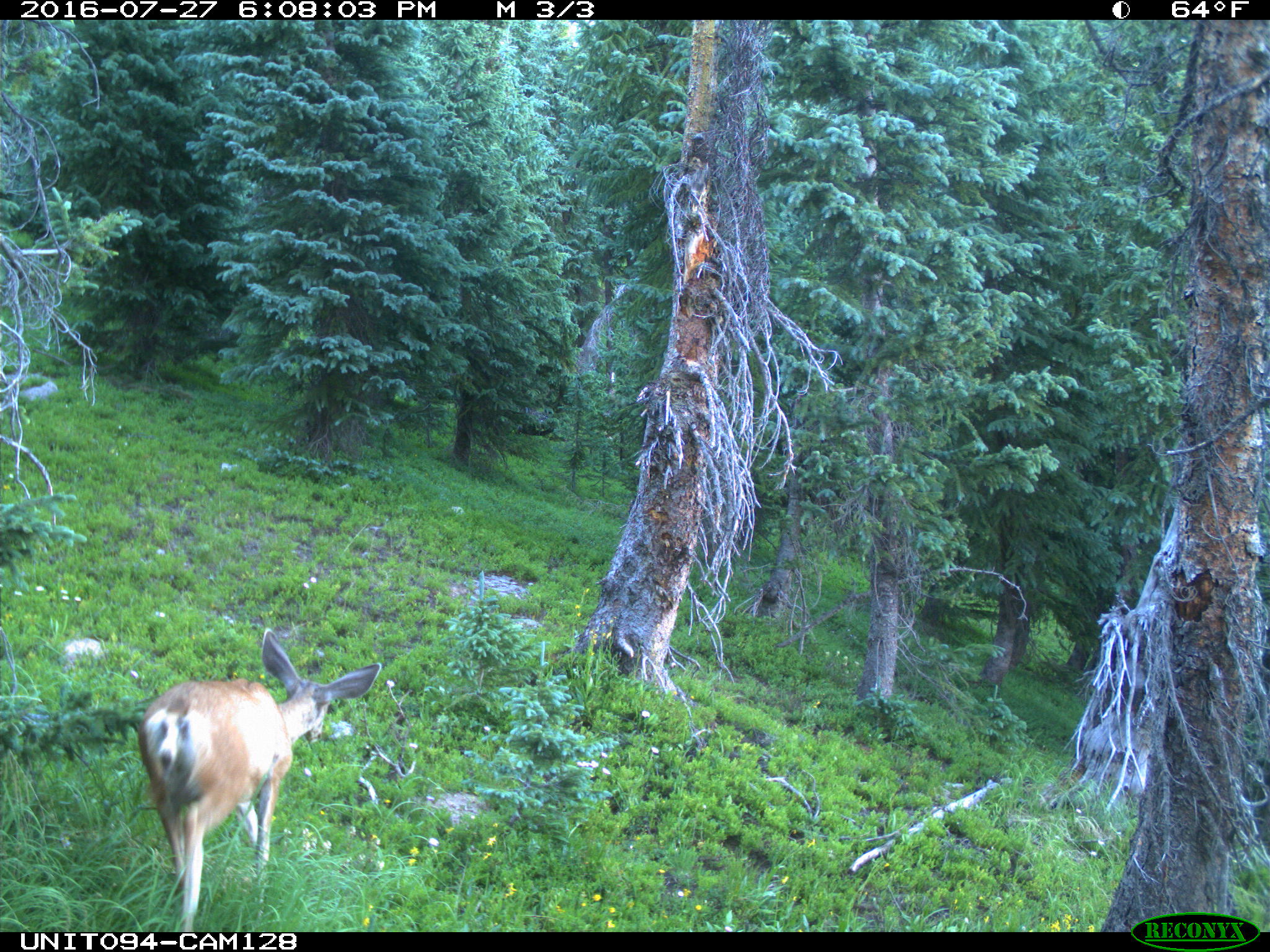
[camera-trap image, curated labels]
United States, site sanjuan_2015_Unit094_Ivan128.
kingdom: Animalia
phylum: Chordata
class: Mammalia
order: Artiodactyla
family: Cervidae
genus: Odocoileus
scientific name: Odocoileus hemionus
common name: mule deer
Odocoileus hemionus (mule deer).